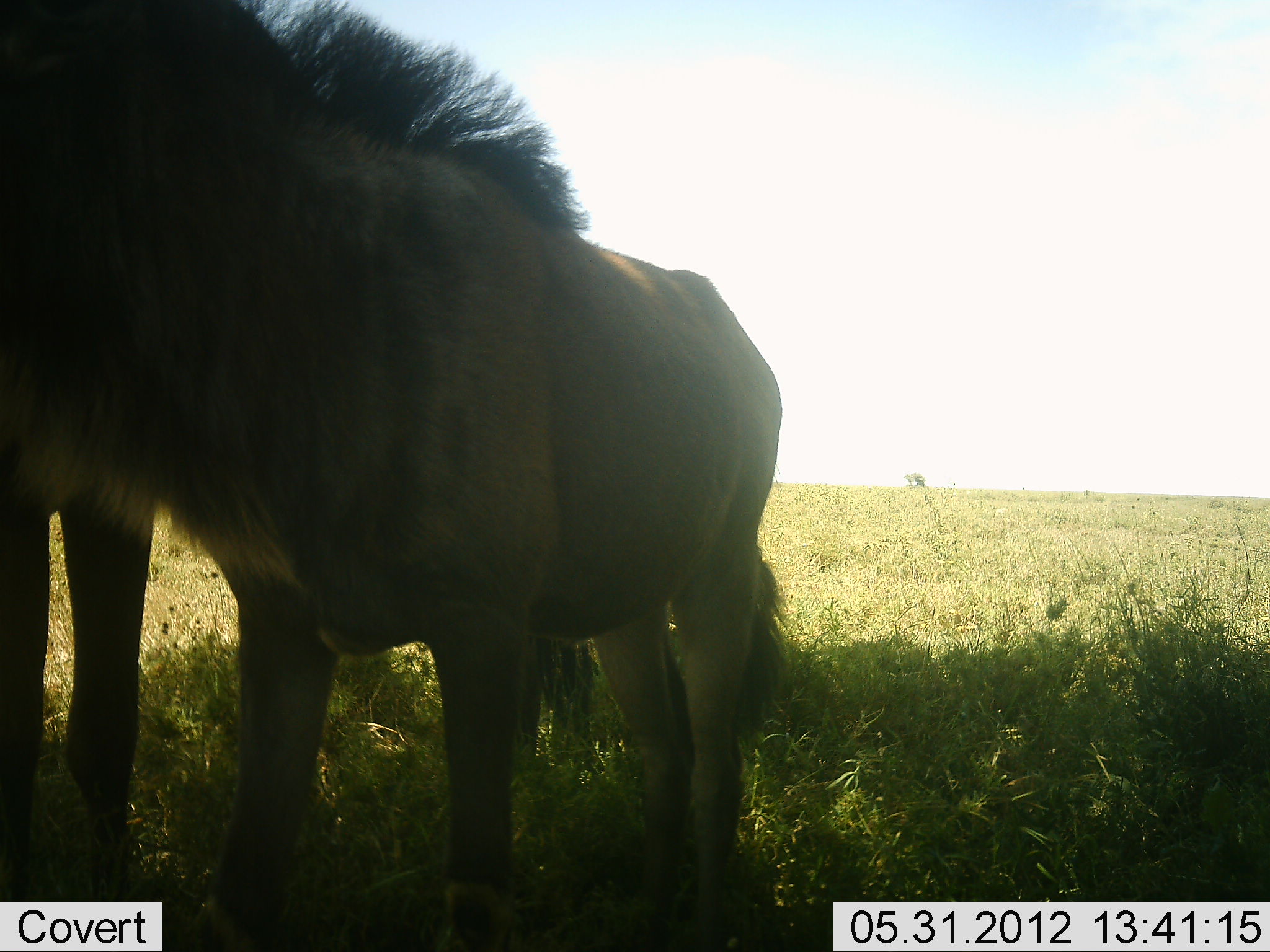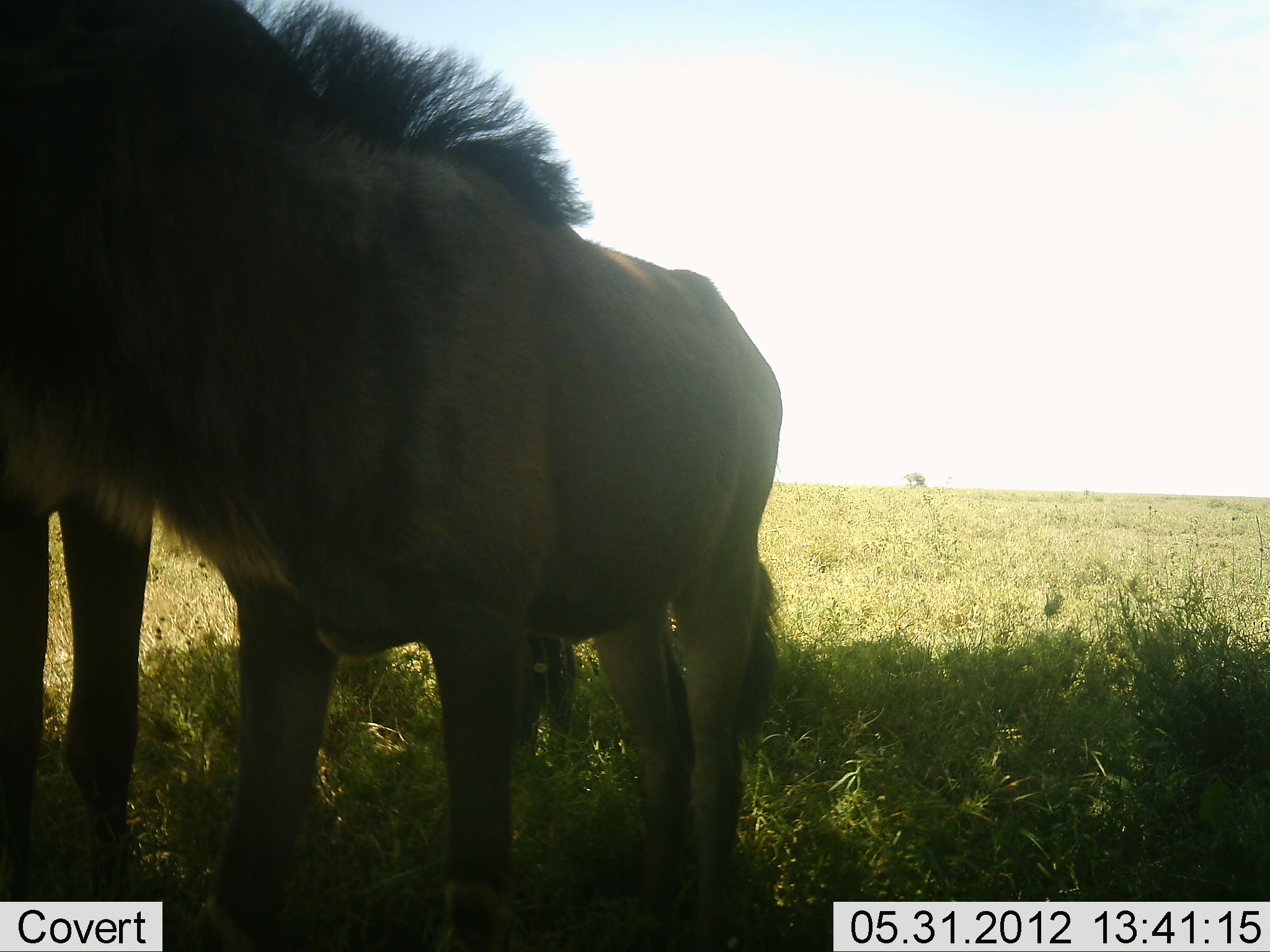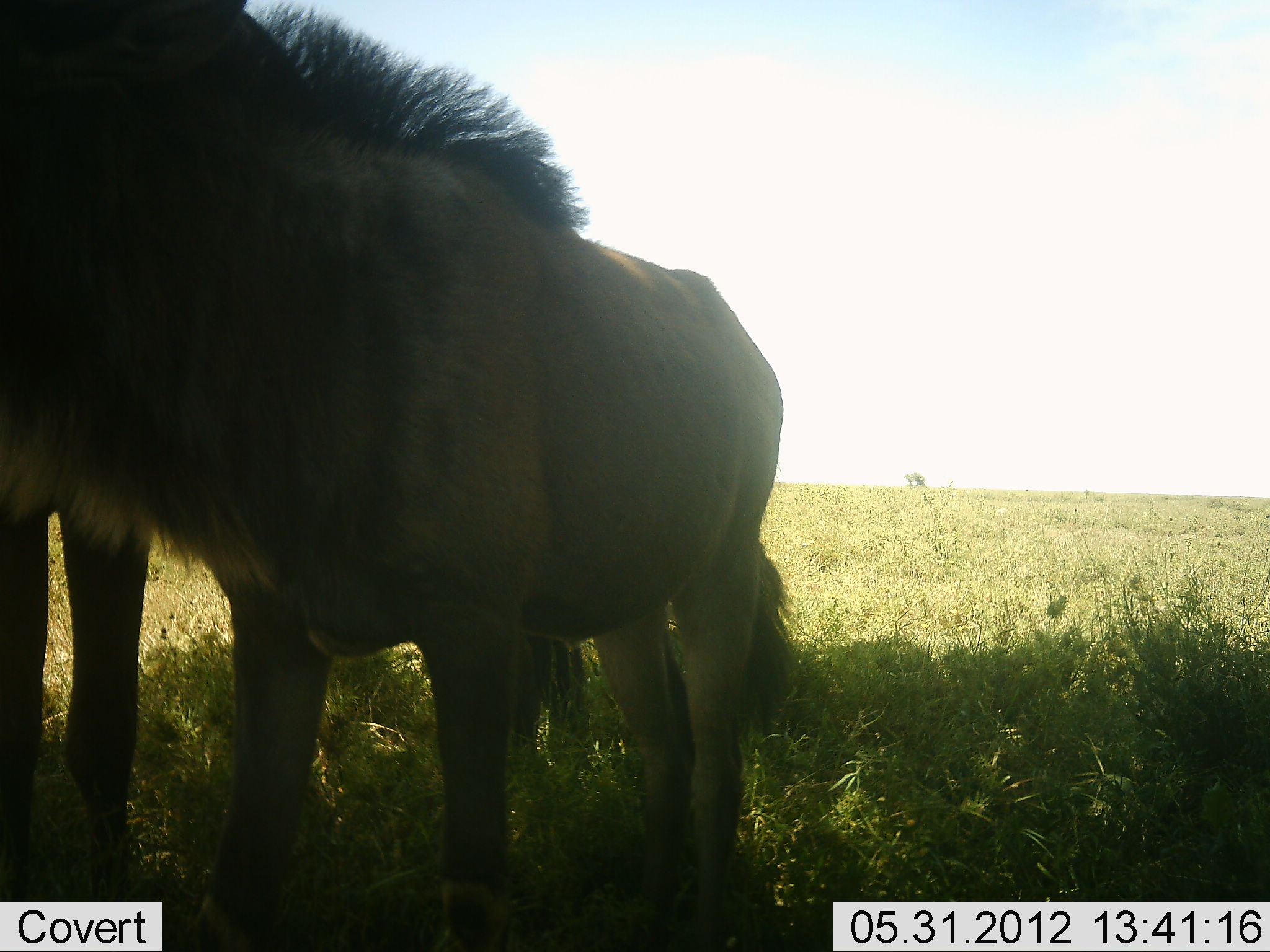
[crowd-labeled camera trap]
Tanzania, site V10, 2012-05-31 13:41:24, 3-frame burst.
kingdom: Animalia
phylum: Chordata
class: Mammalia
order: Artiodactyla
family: Bovidae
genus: Connochaetes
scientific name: Connochaetes taurinus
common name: blue wildebeest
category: wildebeest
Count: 2.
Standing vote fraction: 100%.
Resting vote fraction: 10%.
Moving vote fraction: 0%.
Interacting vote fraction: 0%.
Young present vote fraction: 40%.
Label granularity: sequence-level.